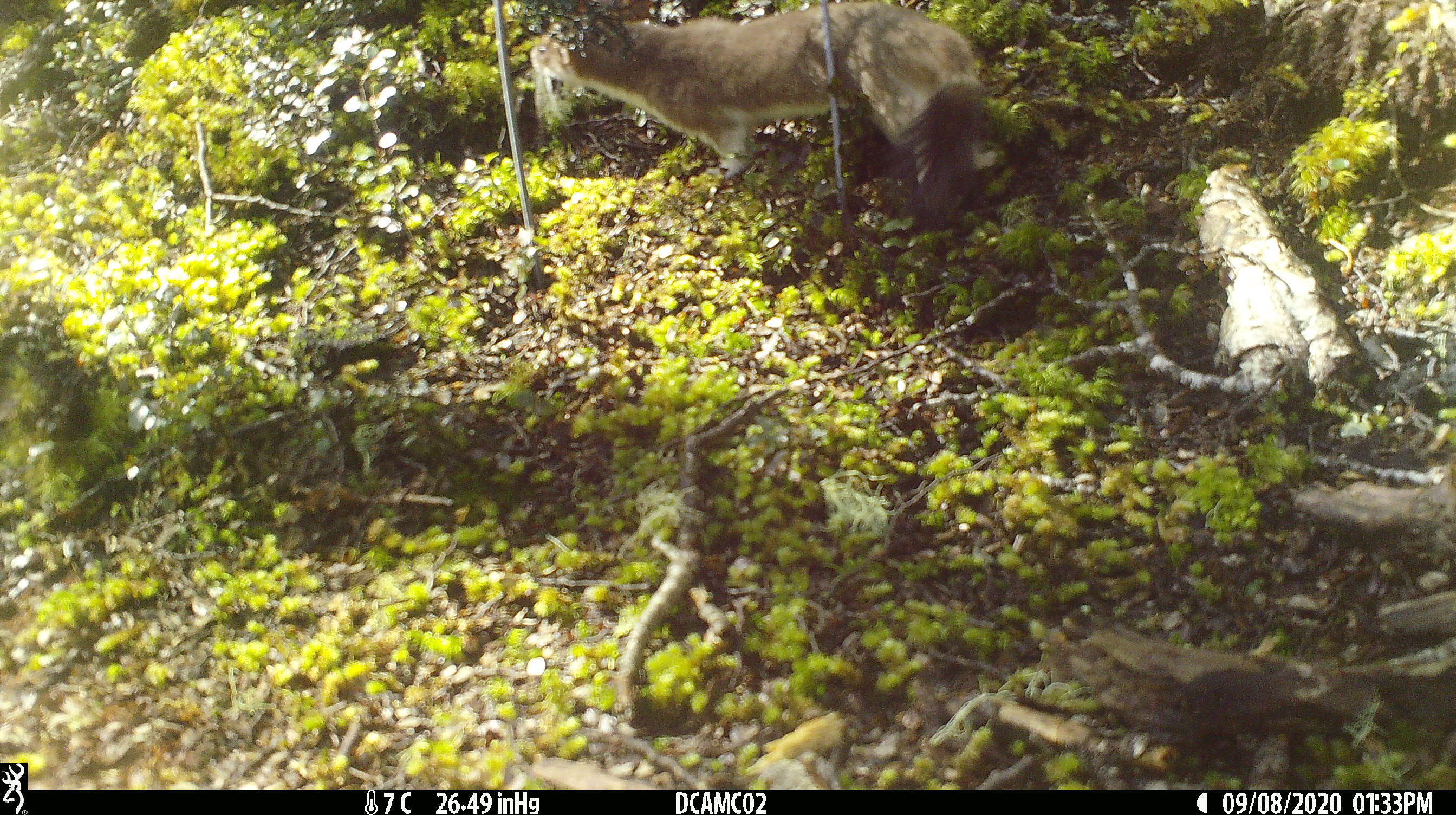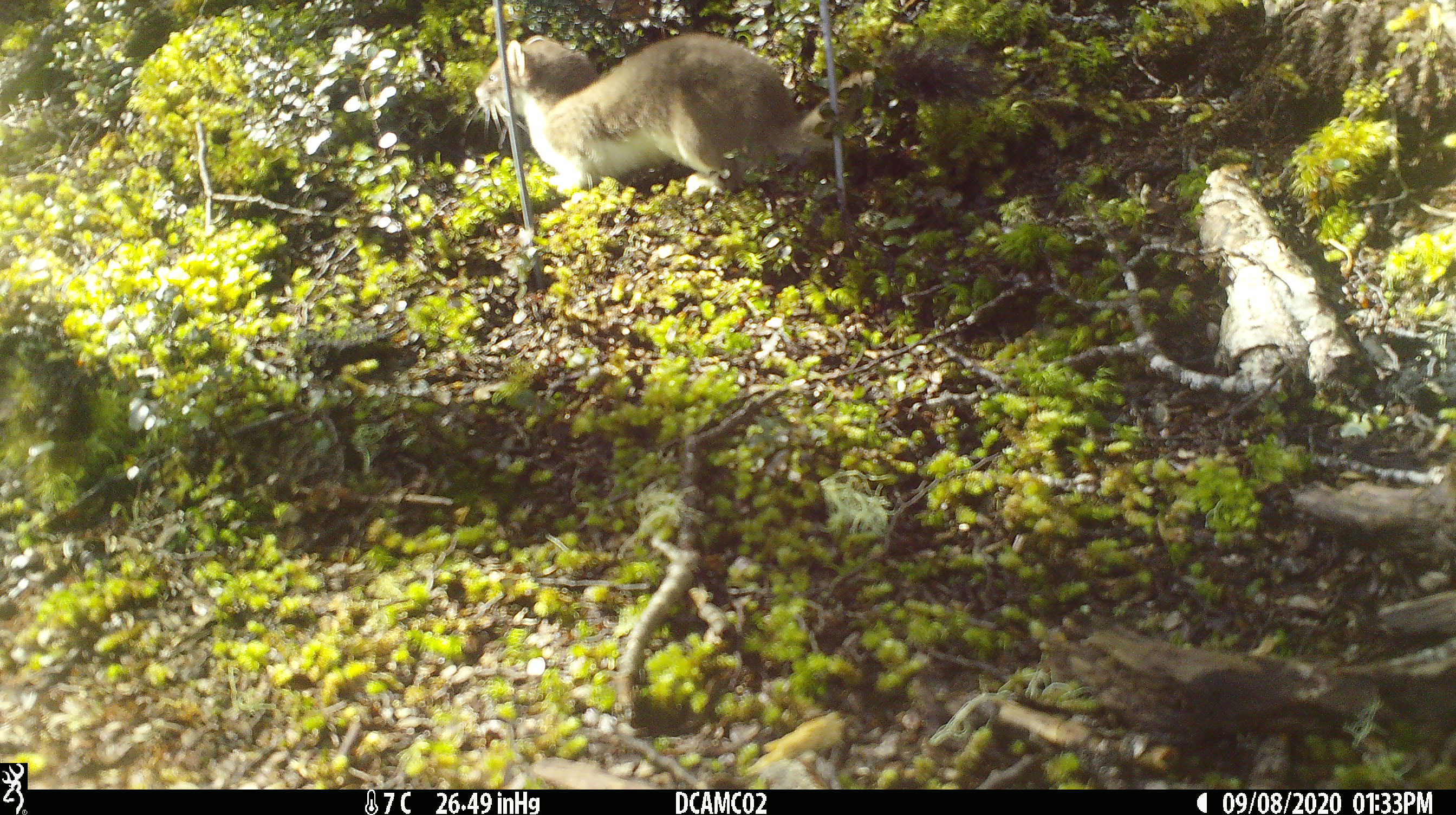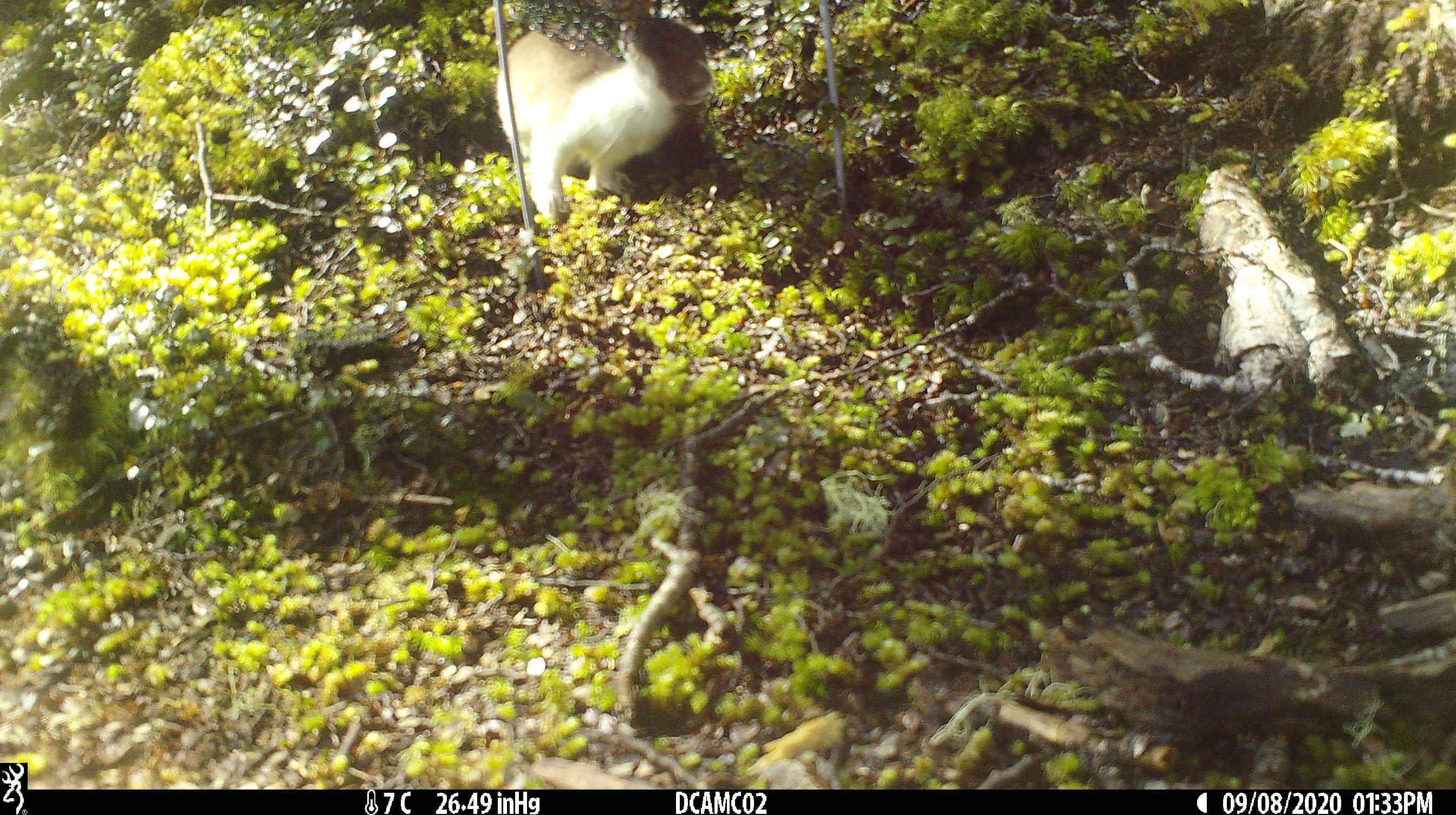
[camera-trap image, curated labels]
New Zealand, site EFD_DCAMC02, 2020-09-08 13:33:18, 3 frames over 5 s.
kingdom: Animalia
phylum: Chordata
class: Mammalia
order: Carnivora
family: Mustelidae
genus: Mustela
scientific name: Mustela erminea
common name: stoat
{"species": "stoat (Mustela erminea)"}